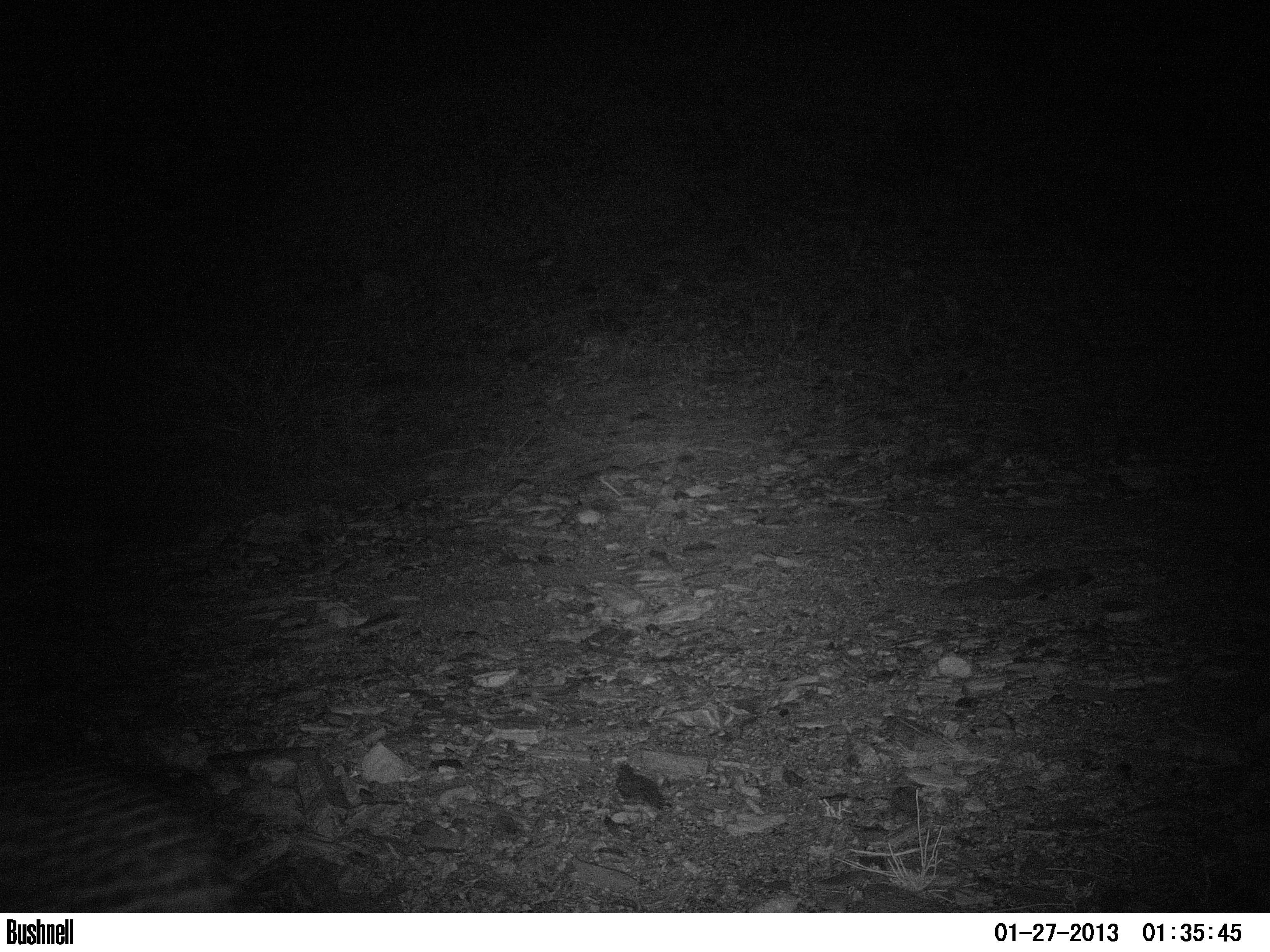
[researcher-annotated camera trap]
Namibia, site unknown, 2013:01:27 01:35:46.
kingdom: Animalia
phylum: Chordata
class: Mammalia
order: Carnivora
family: Felidae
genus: Panthera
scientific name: Panthera pardus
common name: leopard